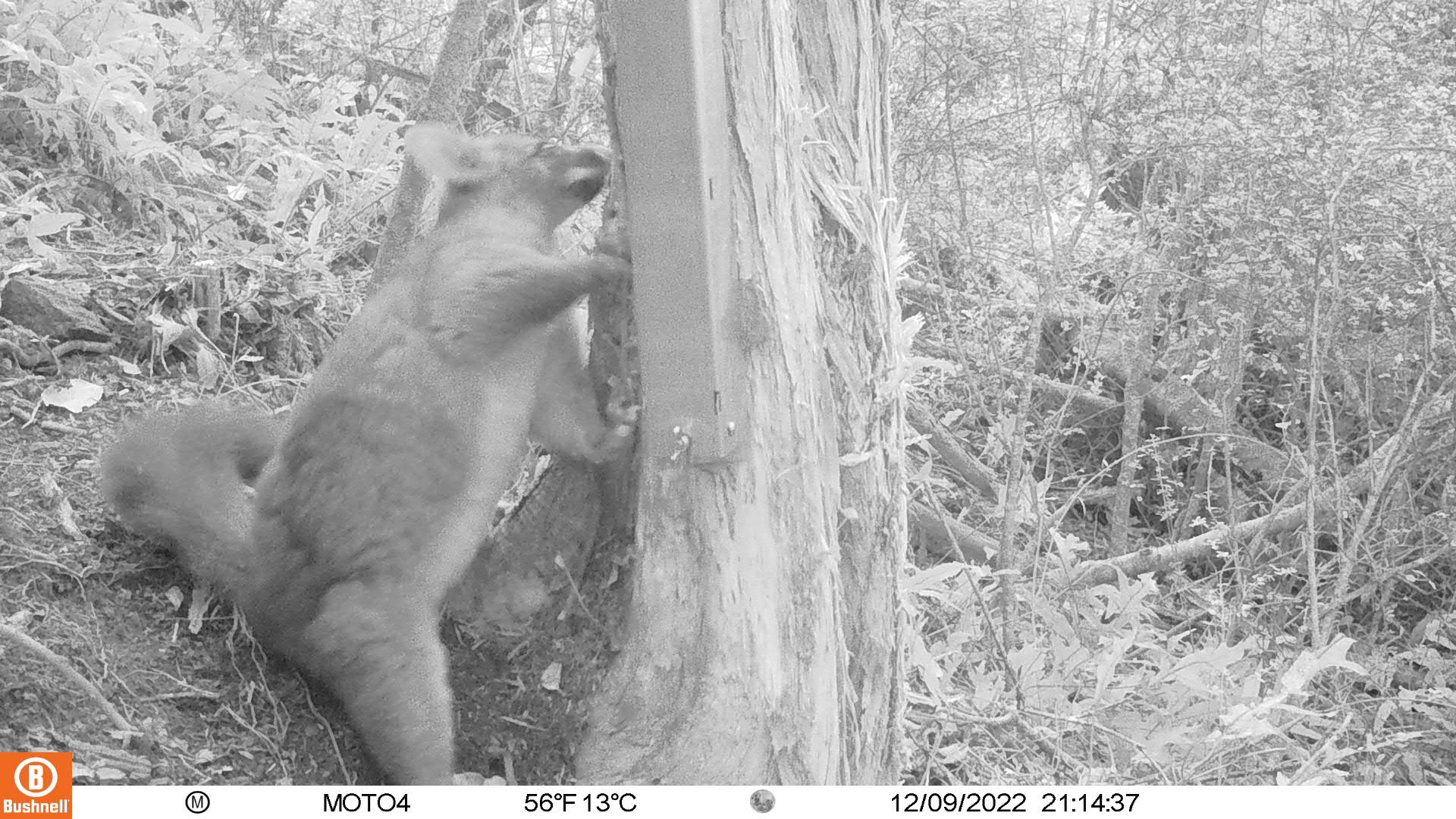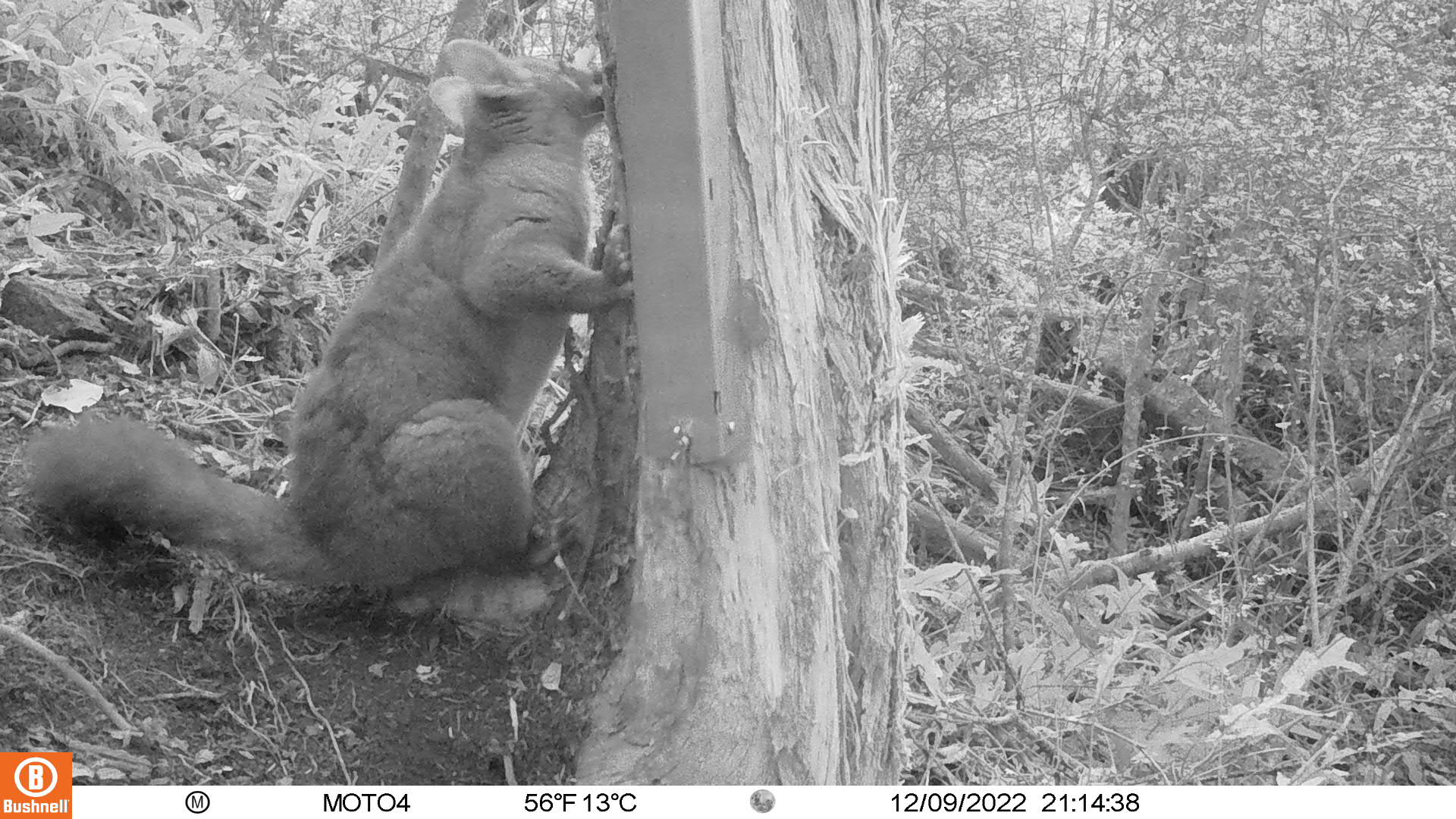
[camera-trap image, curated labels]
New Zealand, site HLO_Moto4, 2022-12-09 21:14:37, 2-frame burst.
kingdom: Animalia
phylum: Chordata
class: Mammalia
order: Diprotodontia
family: Phalangeridae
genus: Trichosurus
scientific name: Trichosurus vulpecula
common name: common brushtail possum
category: possum